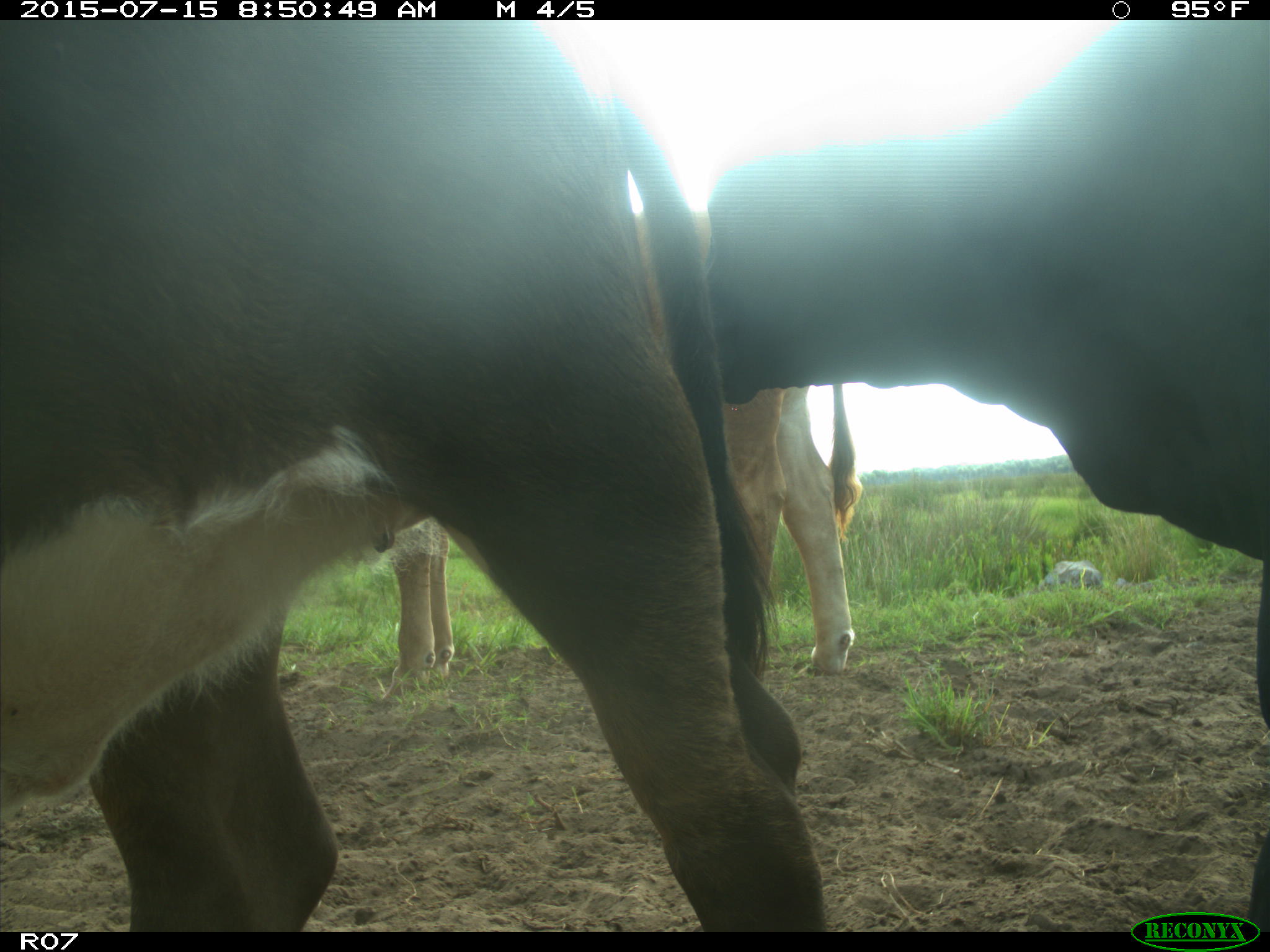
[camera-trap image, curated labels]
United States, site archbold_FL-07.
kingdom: Animalia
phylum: Chordata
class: Mammalia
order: Artiodactyla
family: Bovidae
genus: Bos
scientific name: Bos taurus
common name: domestic cow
Bos taurus (domestic cow).